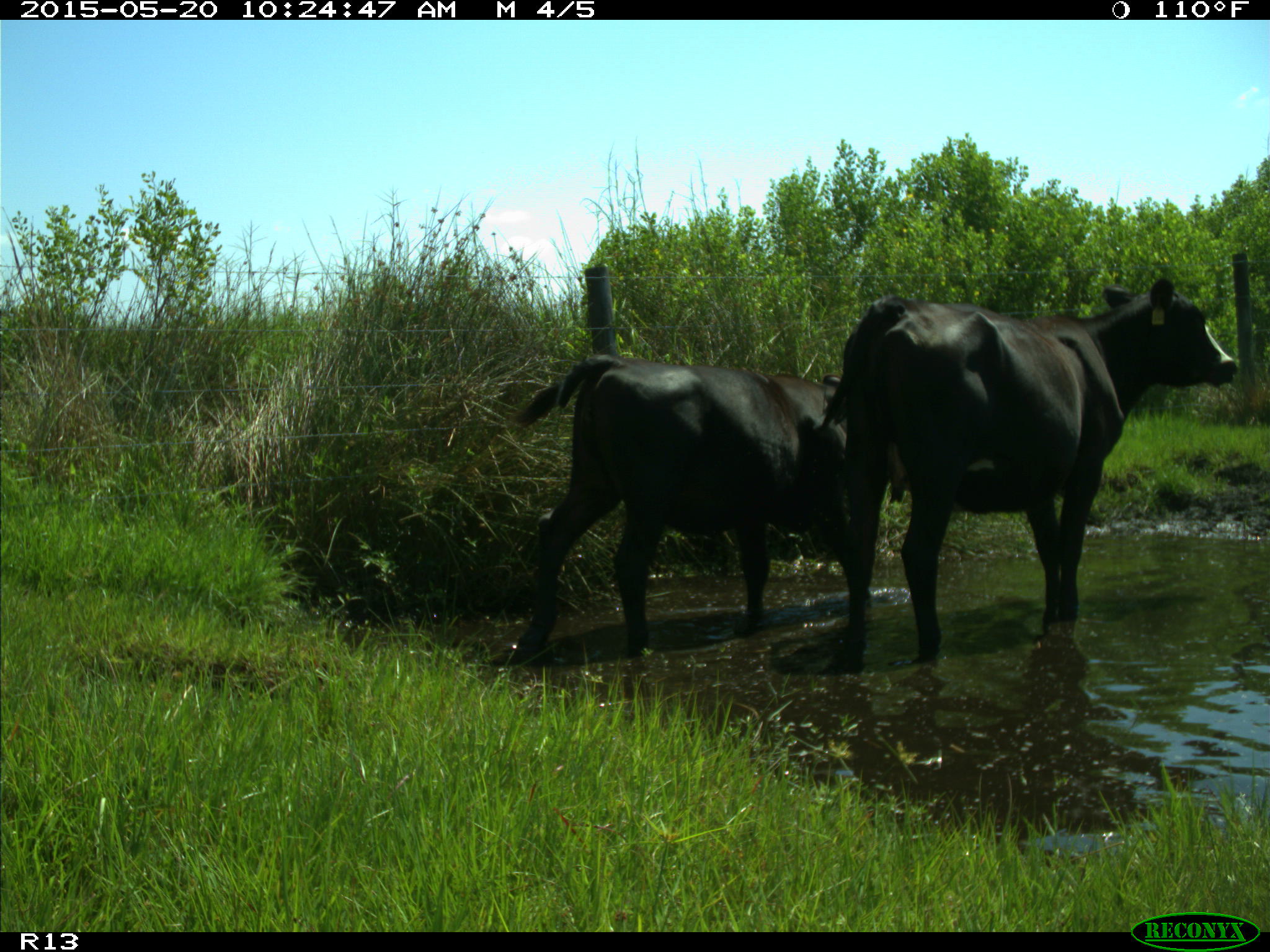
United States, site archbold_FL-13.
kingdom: Animalia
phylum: Chordata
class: Mammalia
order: Artiodactyla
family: Bovidae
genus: Bos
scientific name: Bos taurus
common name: domestic cow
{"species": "Bos taurus (domestic cow)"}